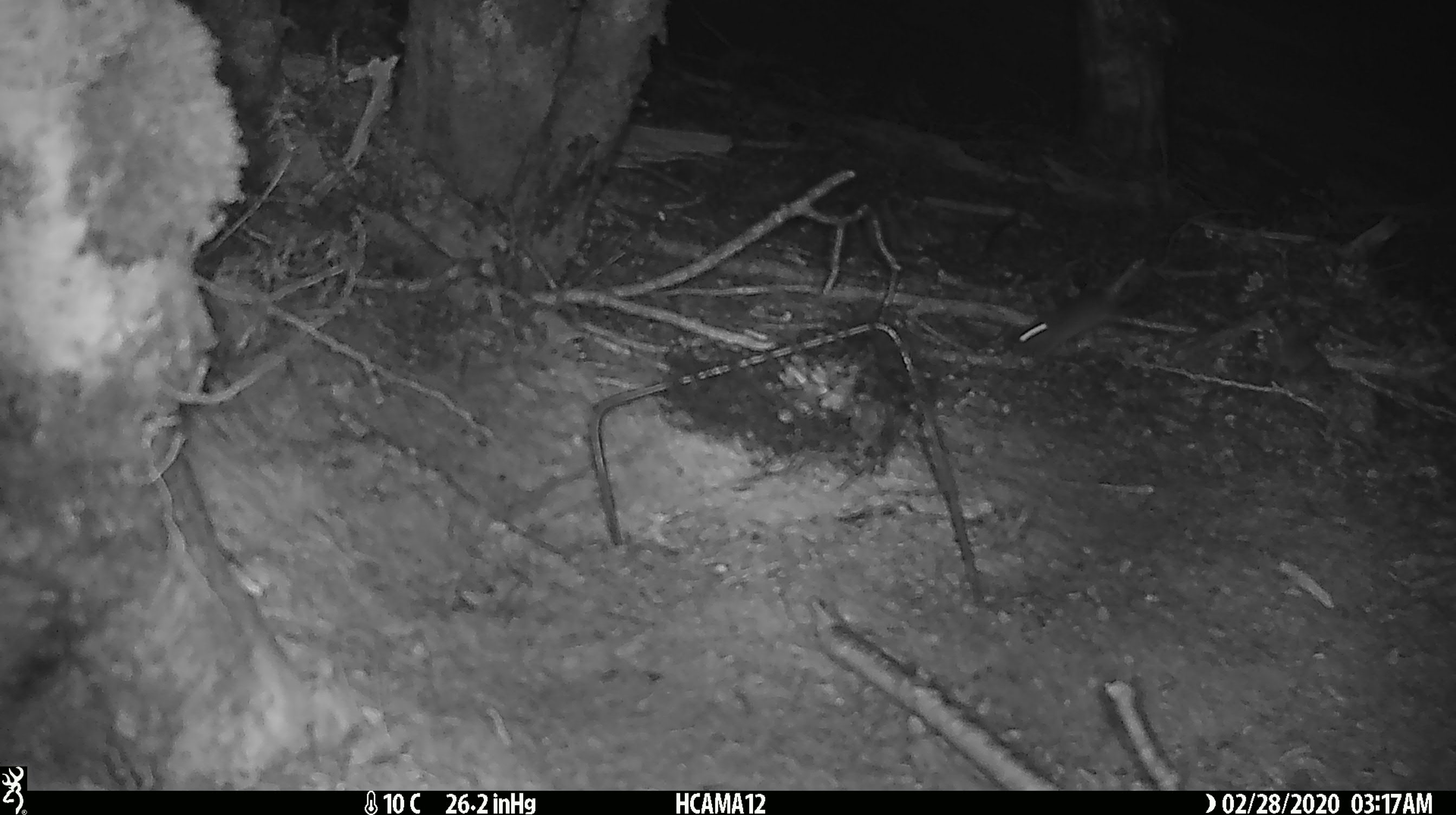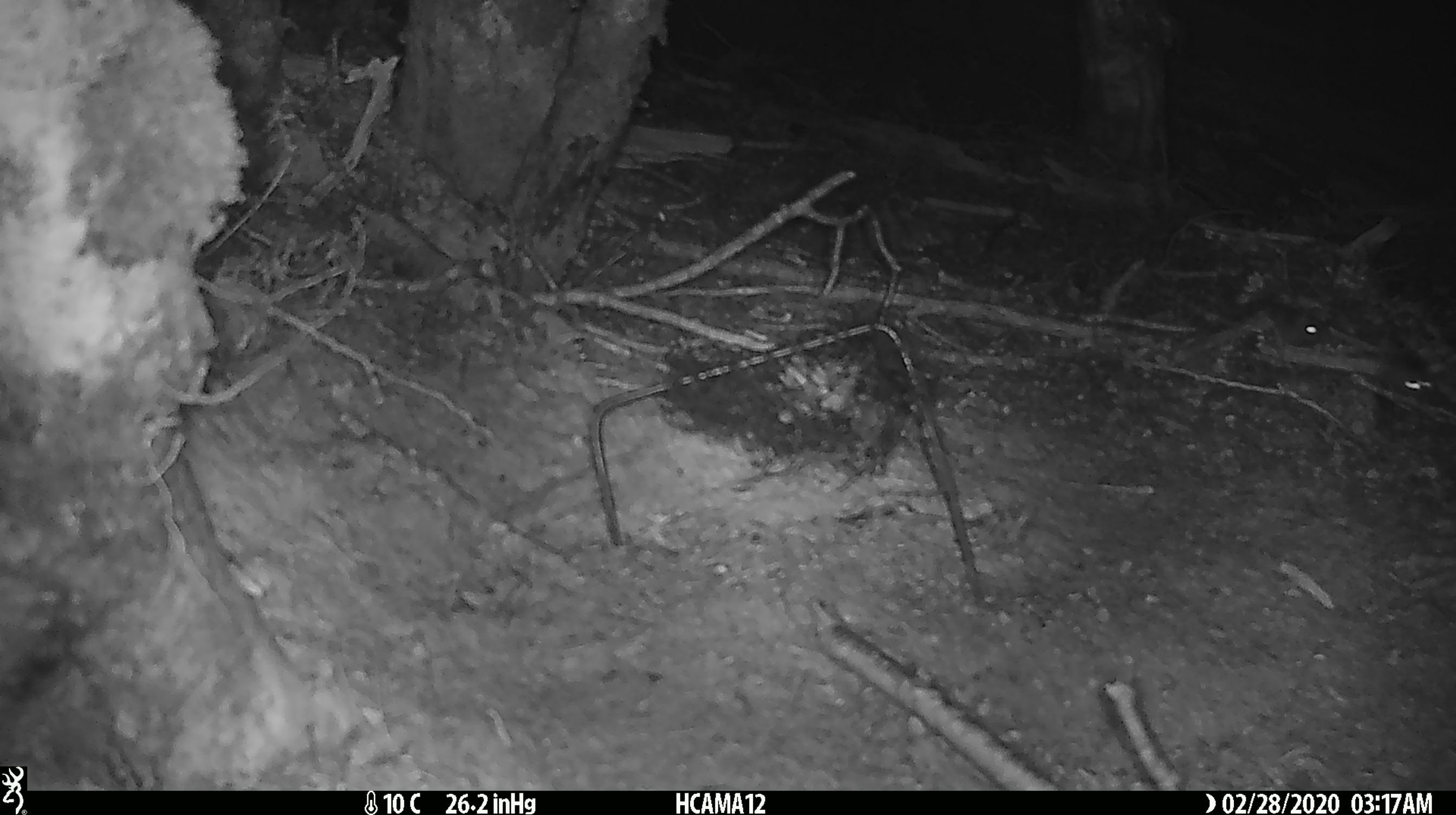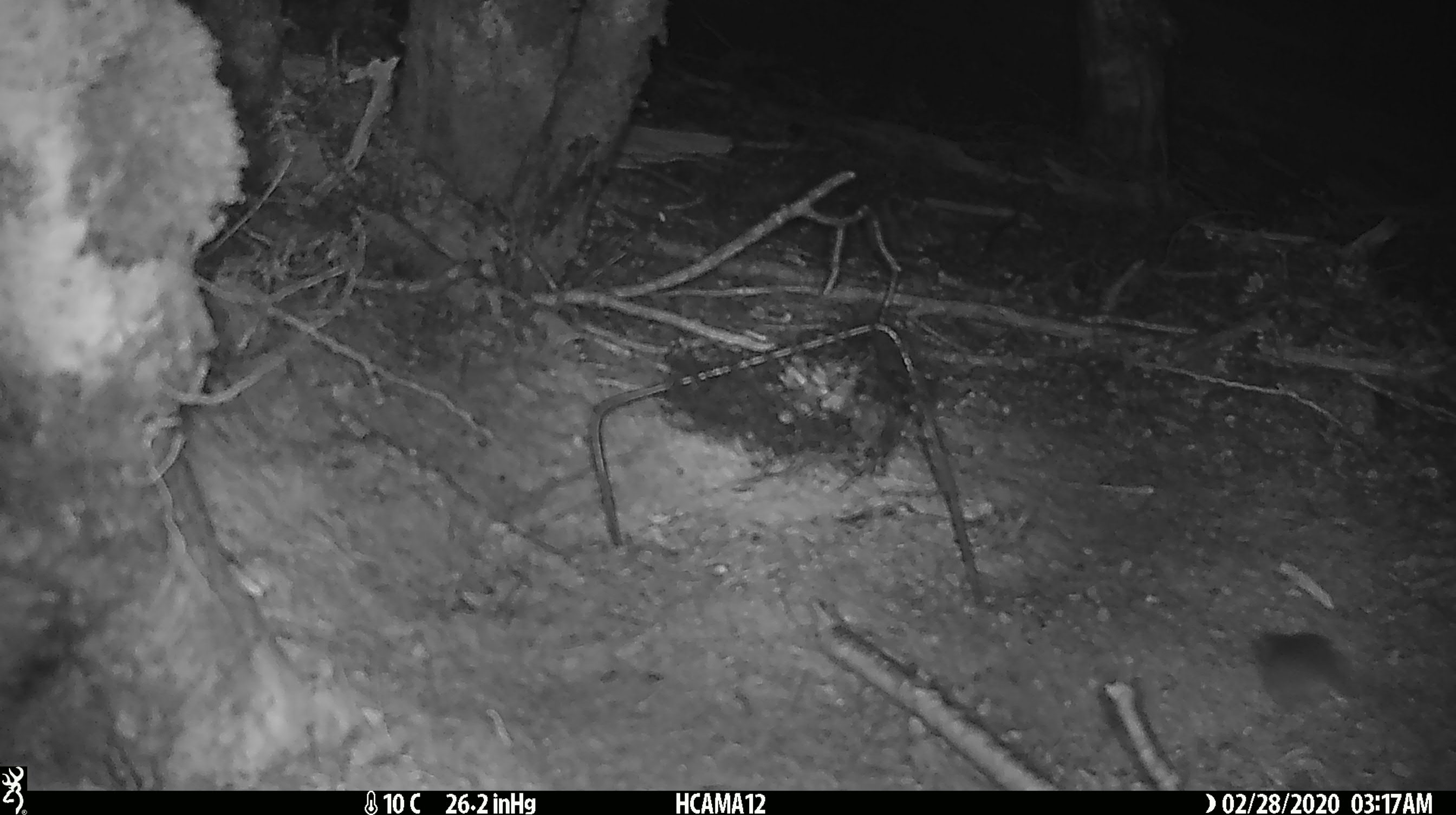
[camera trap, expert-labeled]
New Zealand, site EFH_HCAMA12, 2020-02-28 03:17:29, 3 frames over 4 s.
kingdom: Animalia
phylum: Chordata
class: Mammalia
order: Rodentia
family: Muridae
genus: Mus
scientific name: Mus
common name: mouse